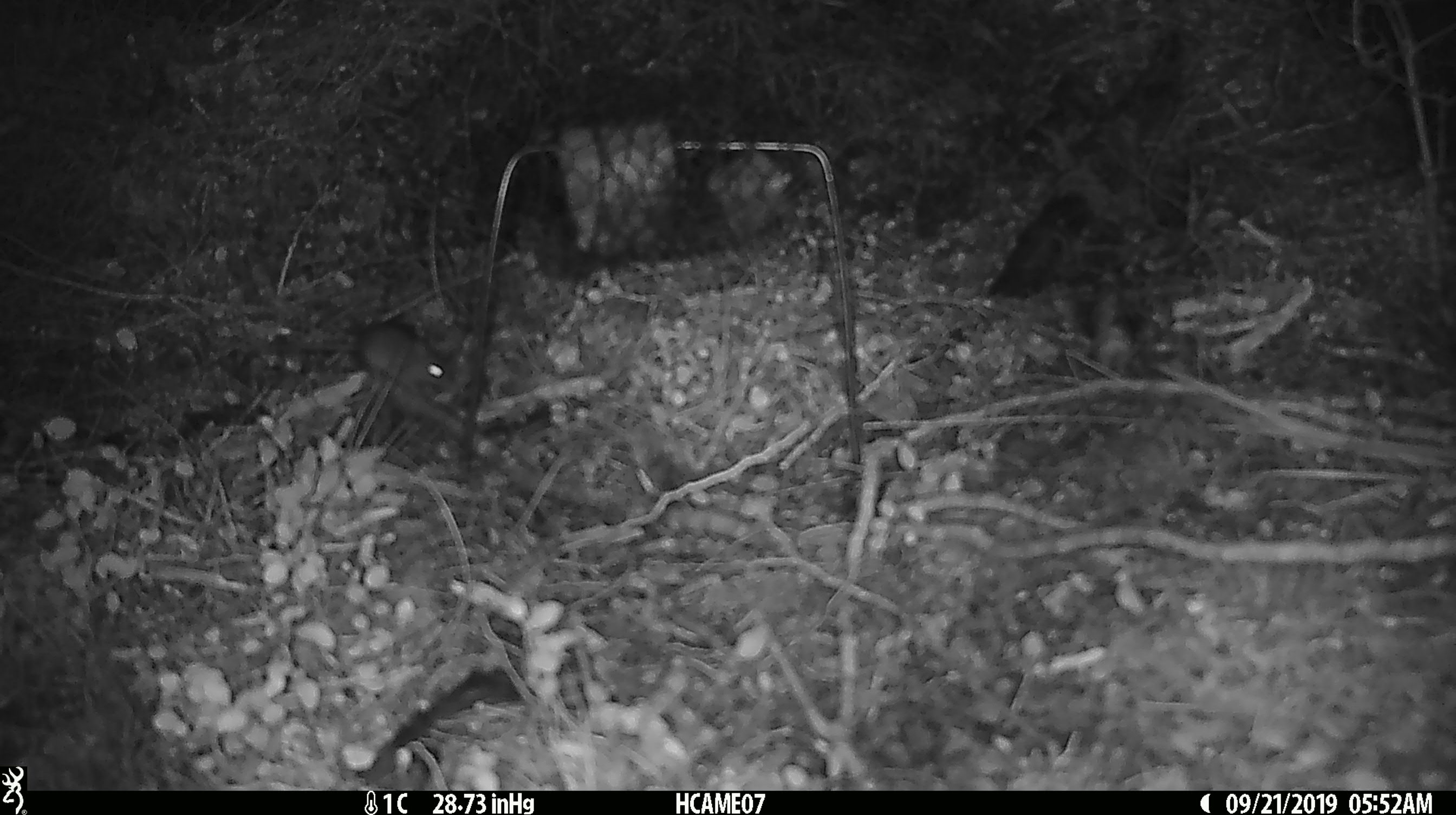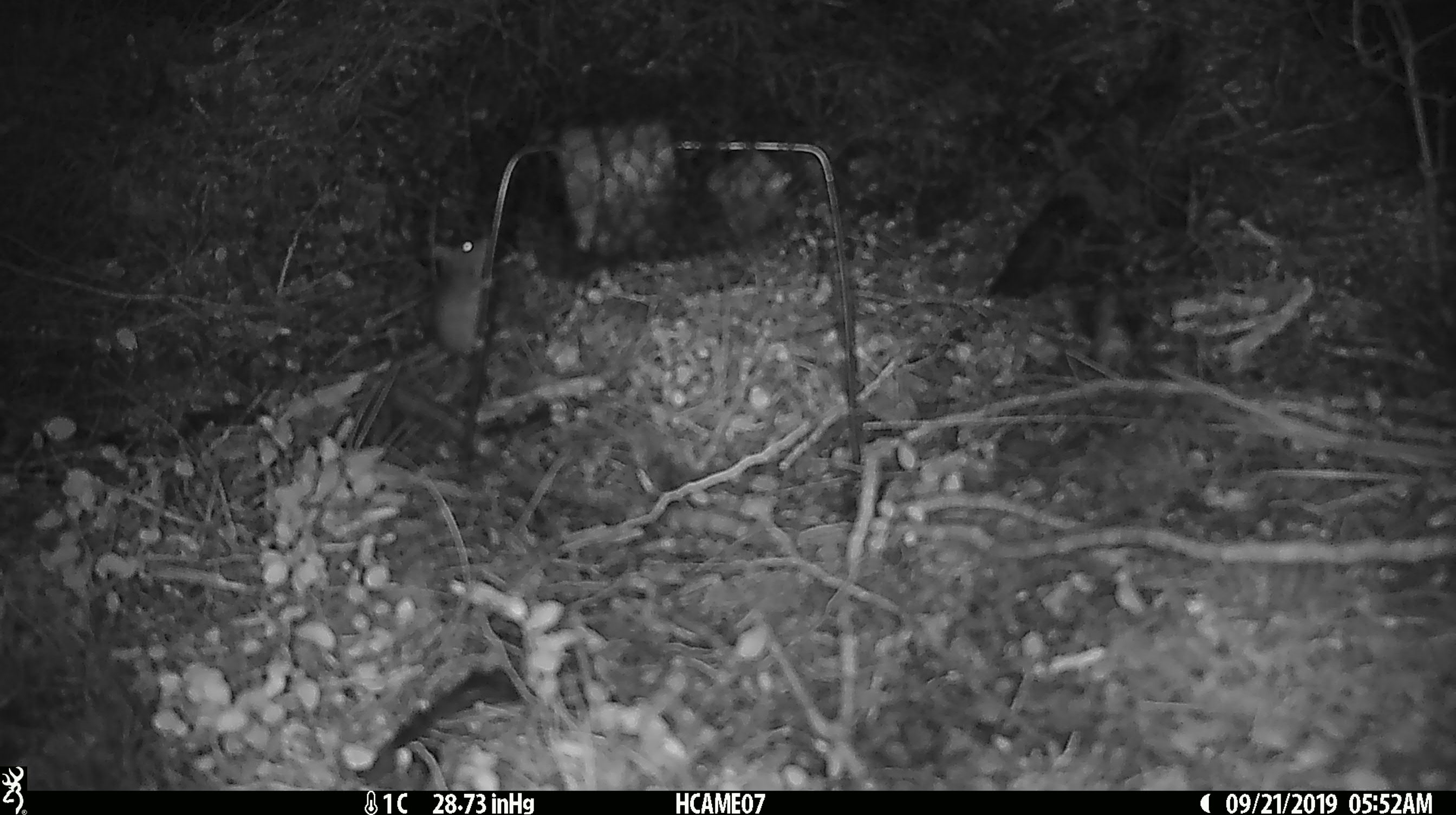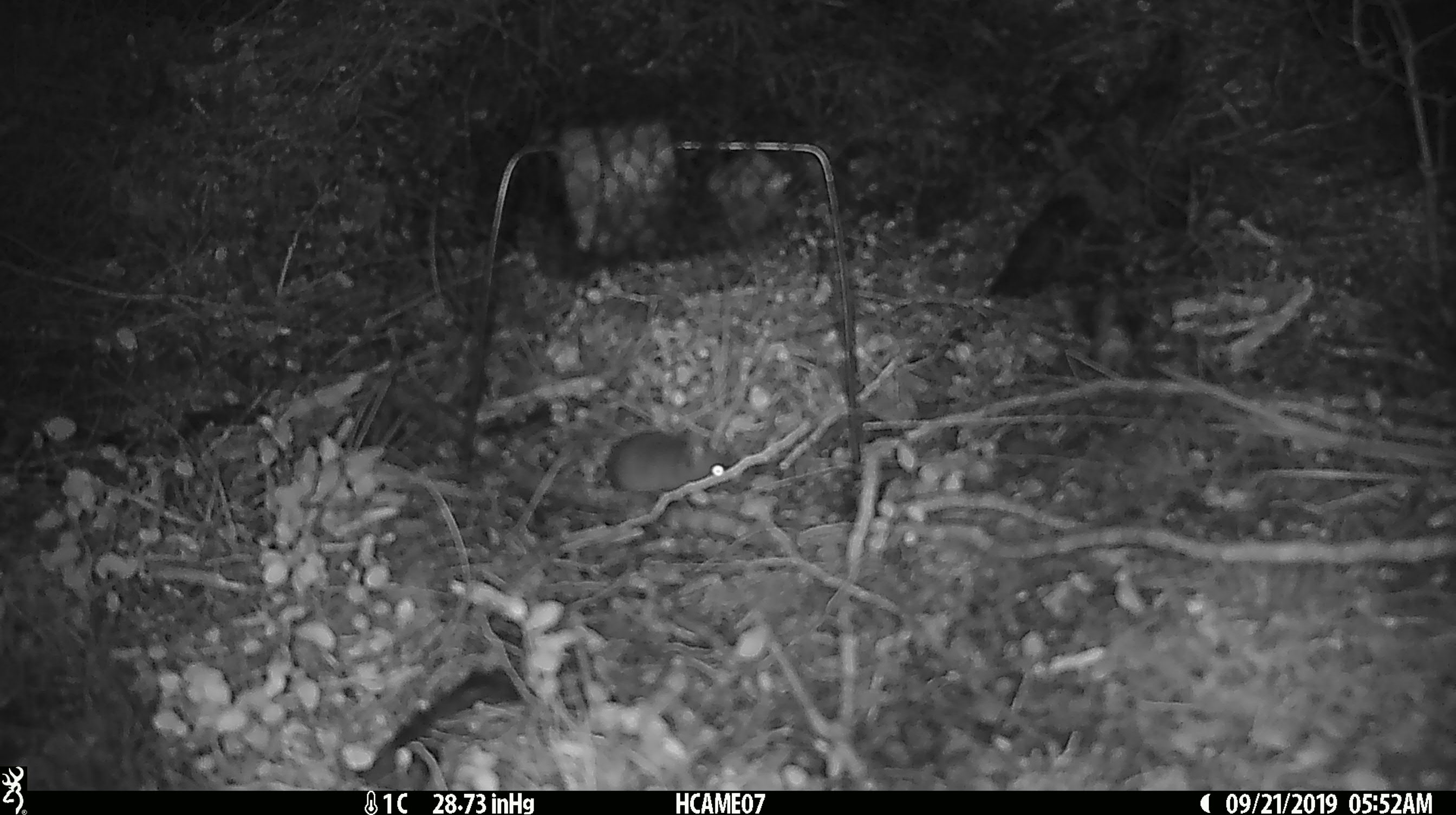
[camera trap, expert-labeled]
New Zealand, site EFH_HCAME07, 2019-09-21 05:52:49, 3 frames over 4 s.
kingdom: Animalia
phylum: Chordata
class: Mammalia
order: Rodentia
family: Muridae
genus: Mus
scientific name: Mus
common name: mouse